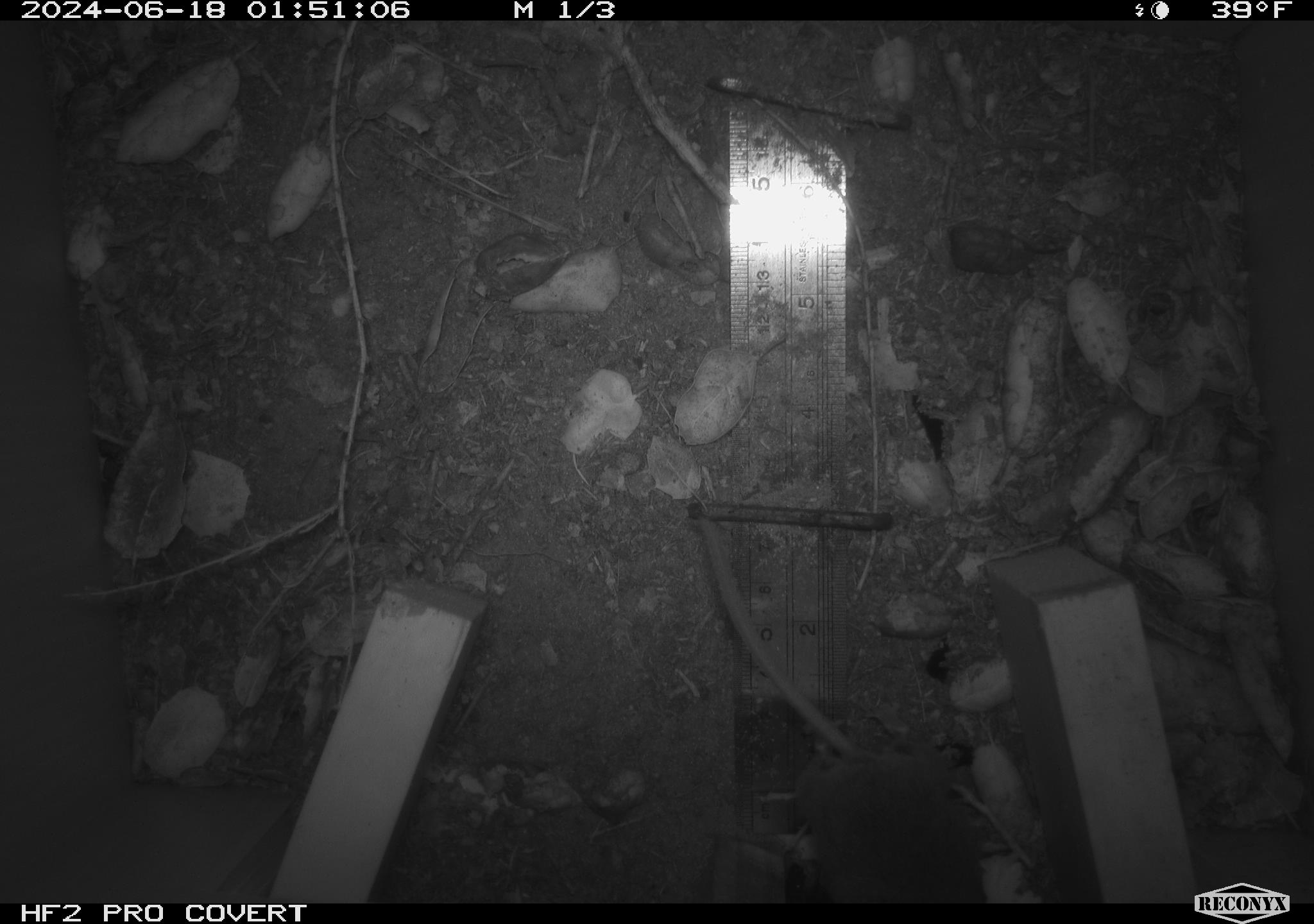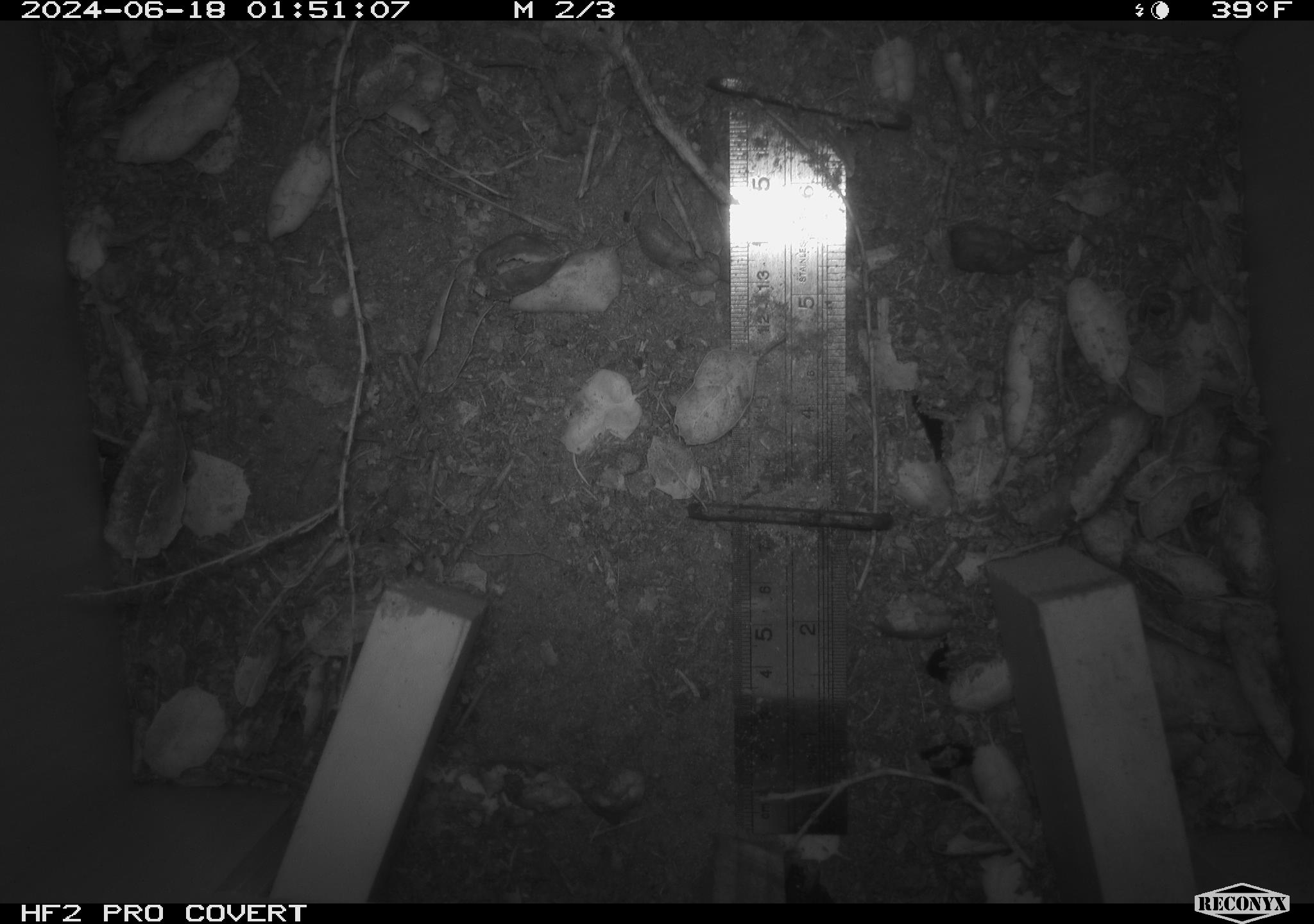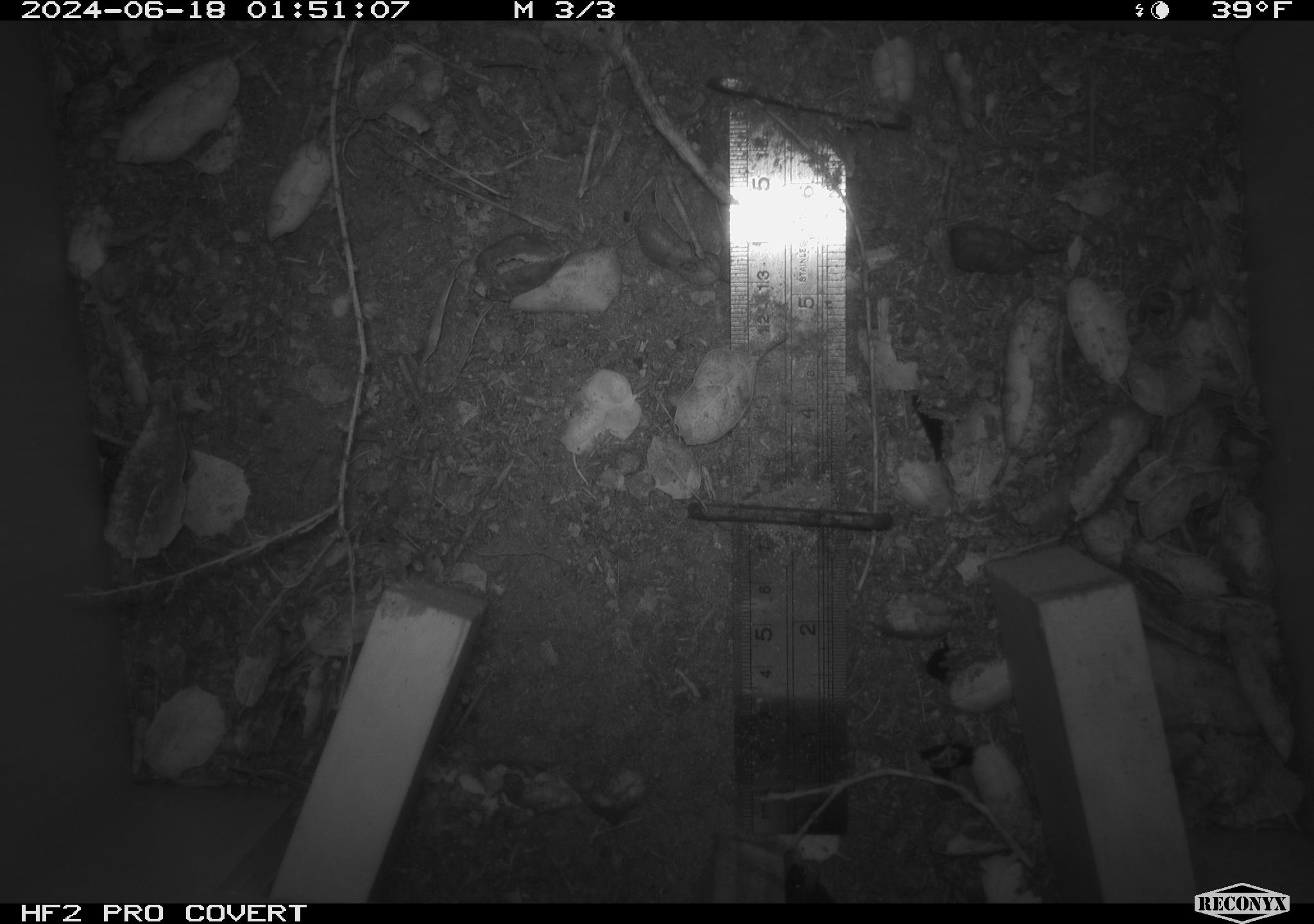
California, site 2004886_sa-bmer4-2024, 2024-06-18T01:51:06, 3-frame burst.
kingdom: Animalia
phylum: Chordata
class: Mammalia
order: Rodentia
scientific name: Rodentia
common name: woodrat or rat or mouse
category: woodrat or rat or mouse species